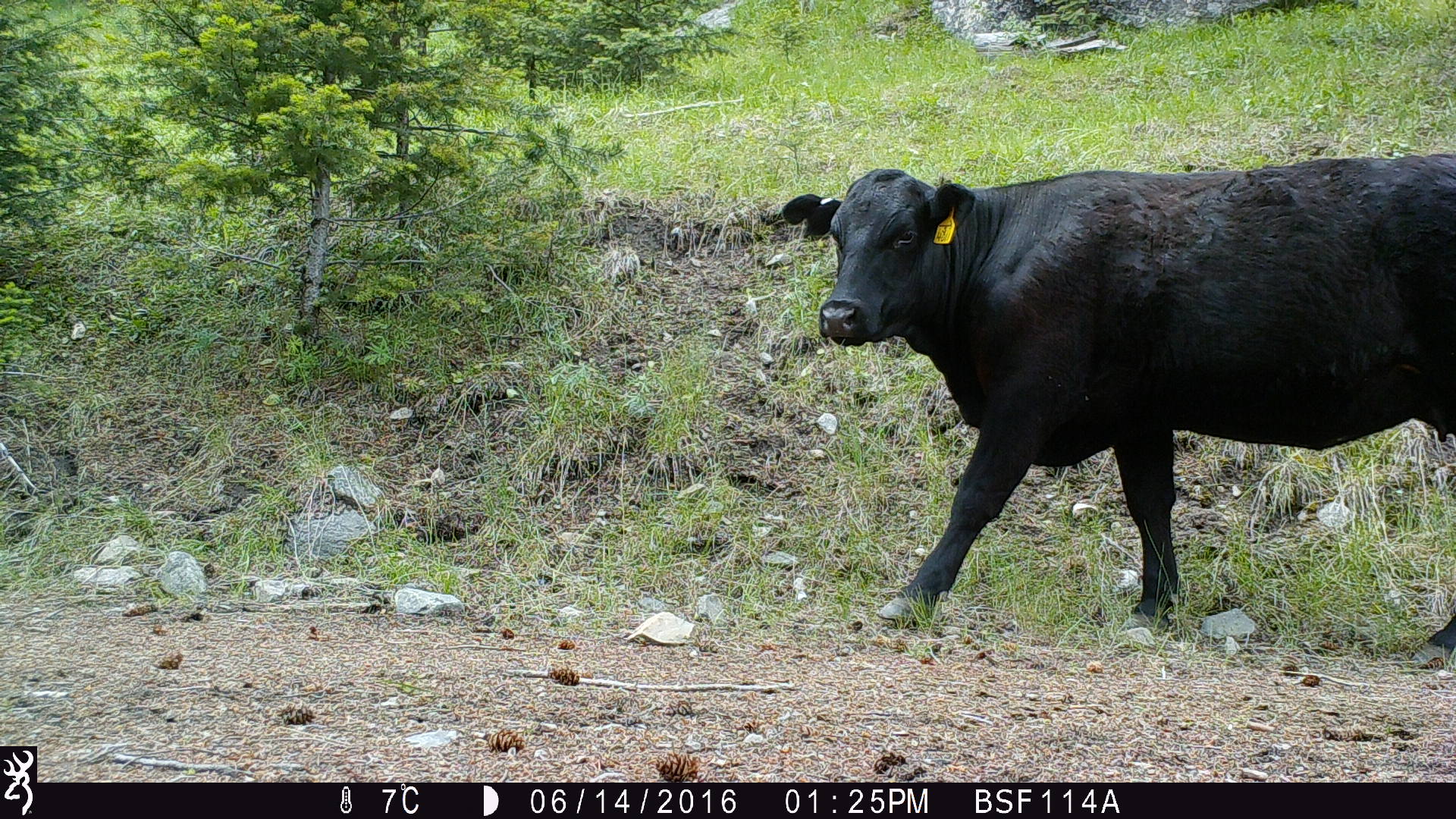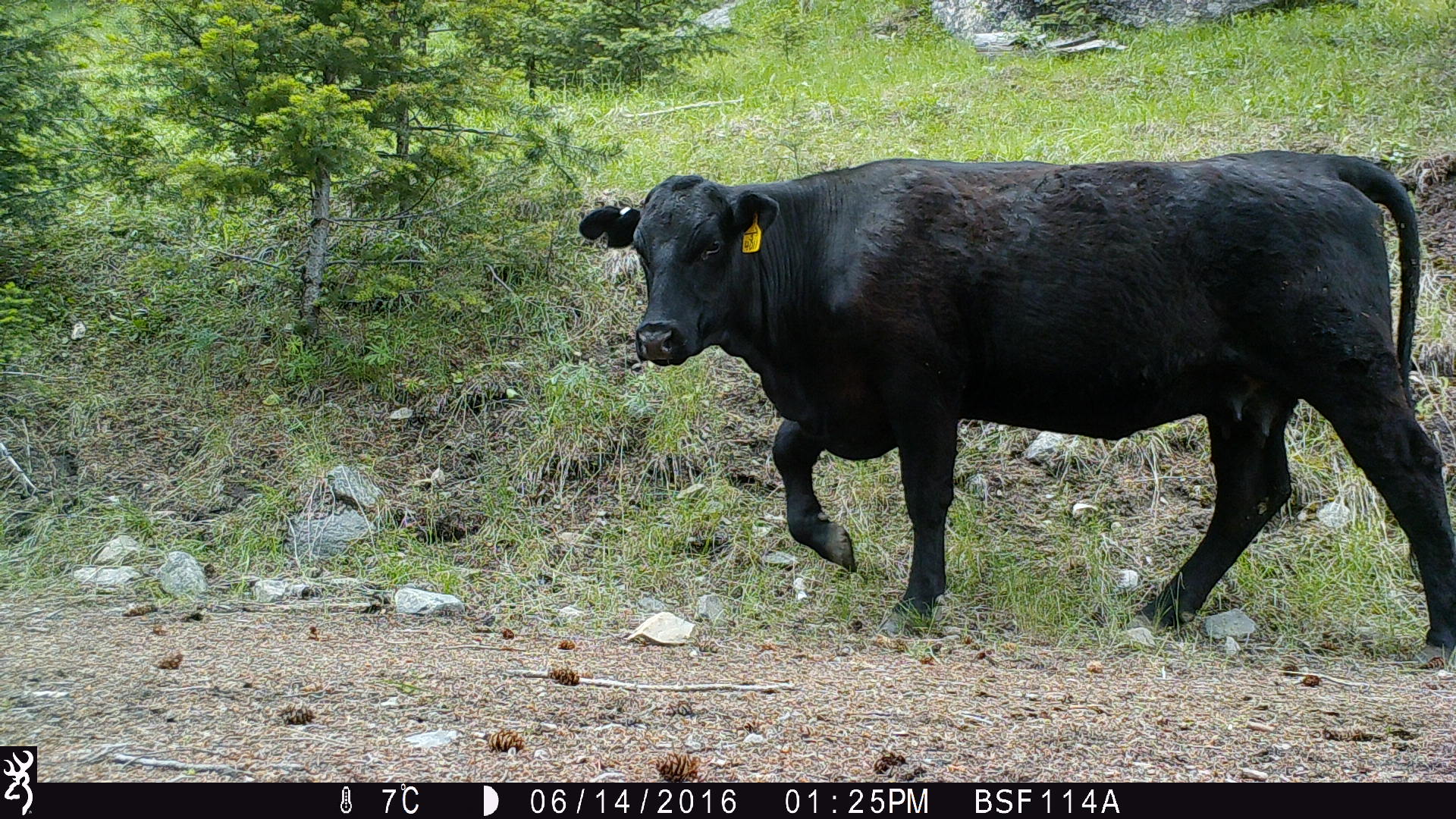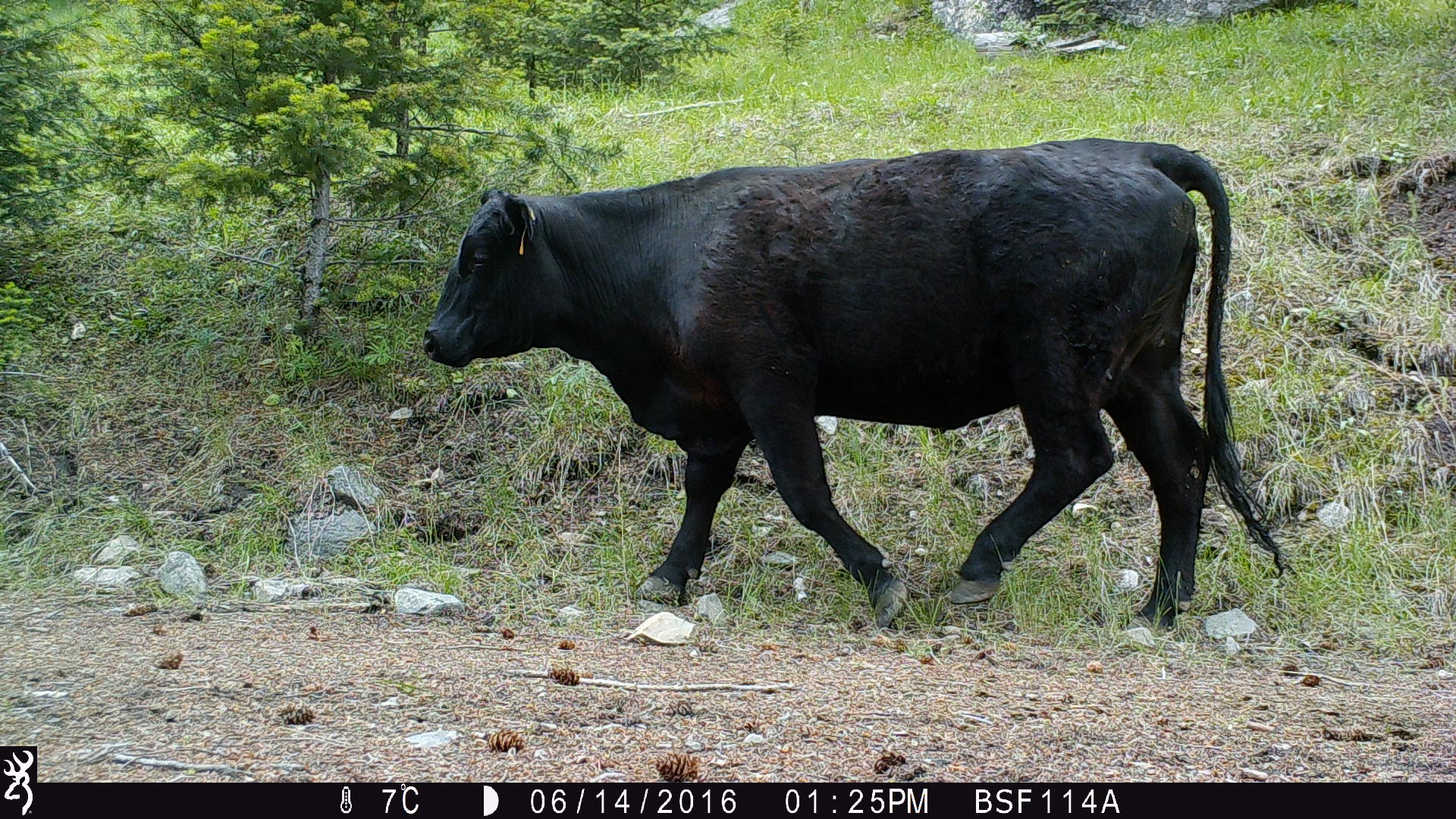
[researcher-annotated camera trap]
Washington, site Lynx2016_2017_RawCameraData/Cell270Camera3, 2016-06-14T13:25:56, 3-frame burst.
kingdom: Animalia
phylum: Chordata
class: Mammalia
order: Artiodactyla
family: Bovidae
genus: Bos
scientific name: Bos taurus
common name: domestic cattle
Domestic cattle (Bos taurus). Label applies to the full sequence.